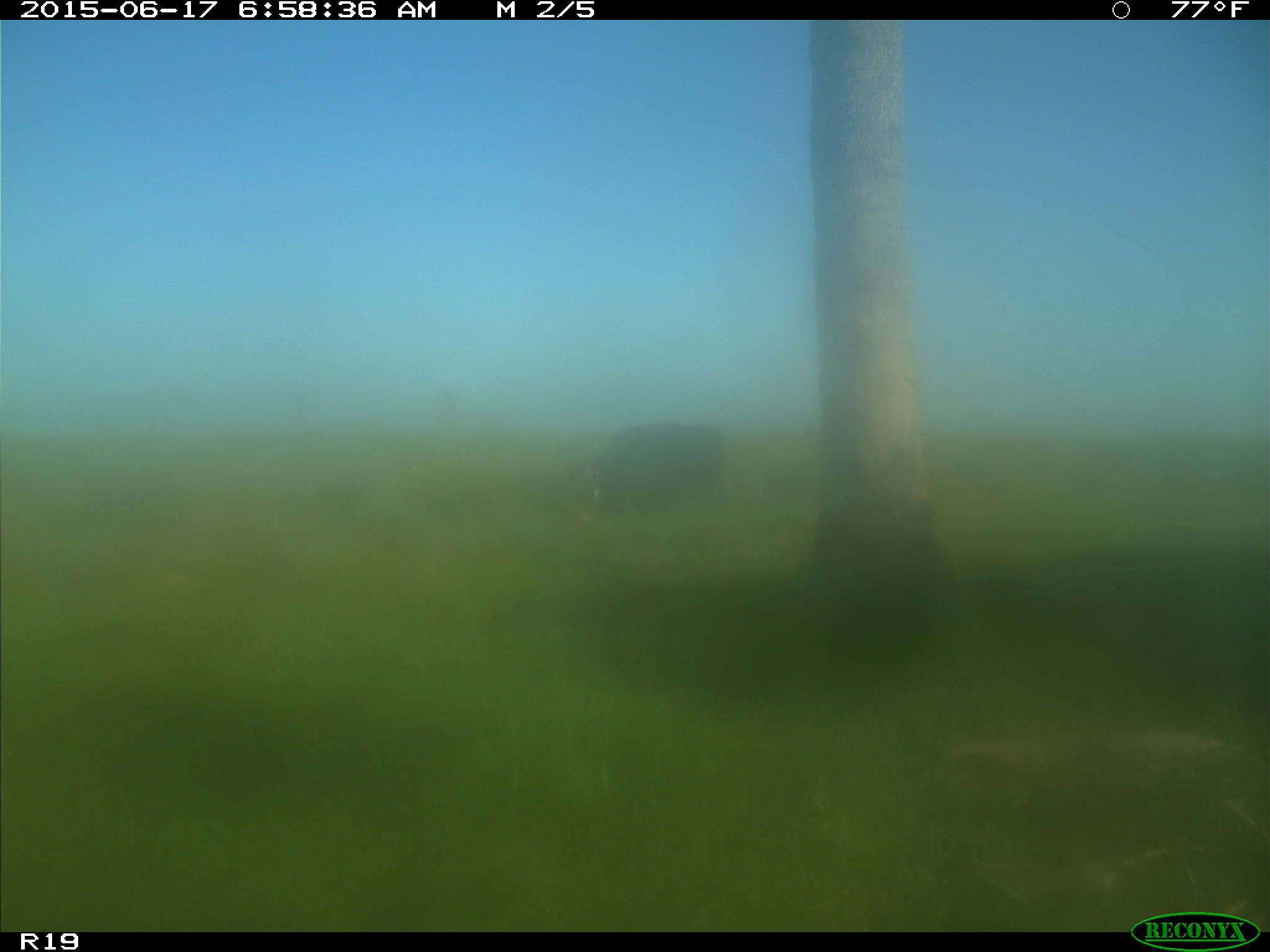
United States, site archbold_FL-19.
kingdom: Animalia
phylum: Chordata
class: Mammalia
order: Artiodactyla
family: Bovidae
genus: Bos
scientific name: Bos taurus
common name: domestic cow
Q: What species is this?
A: Bos taurus (domestic cow).